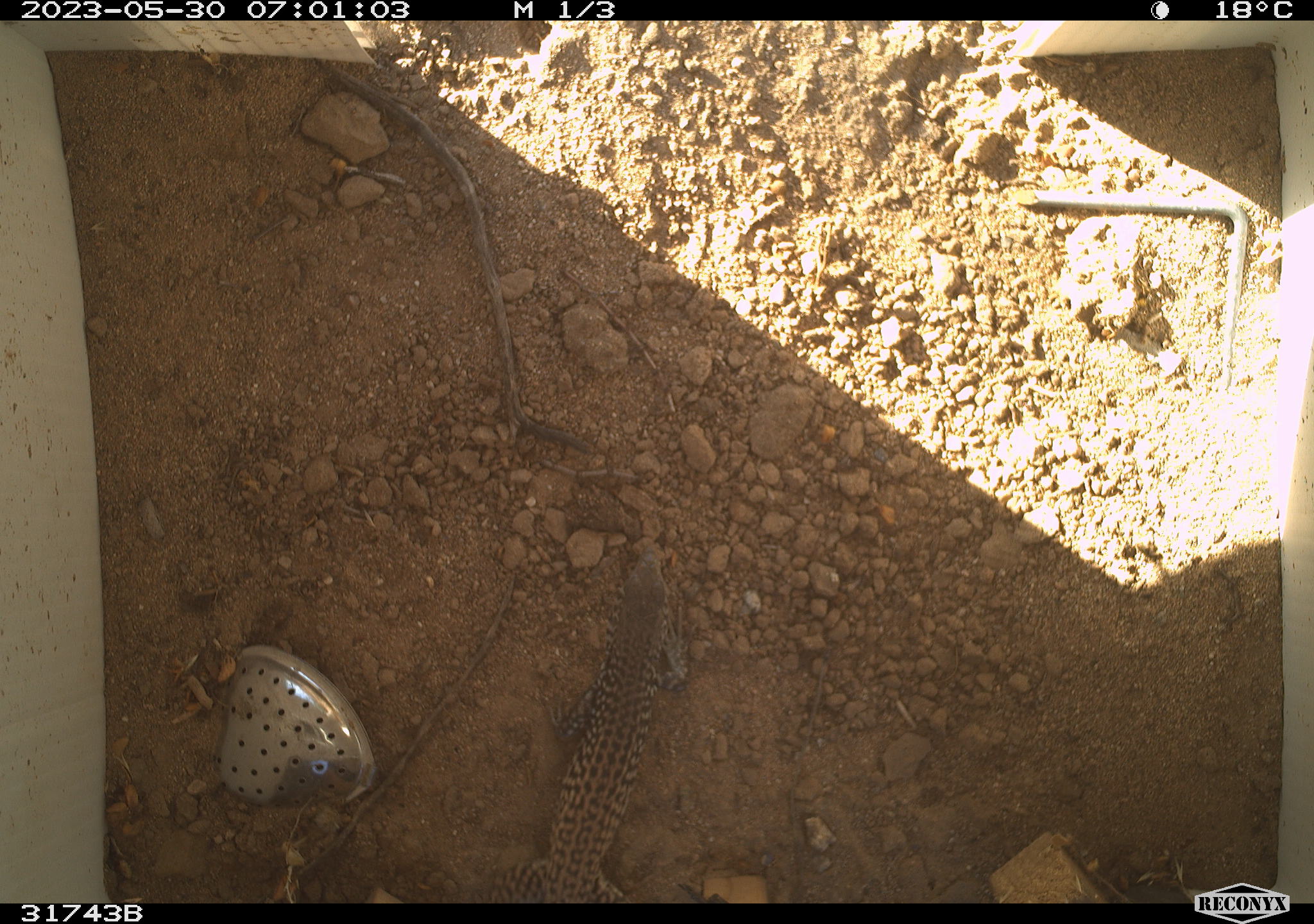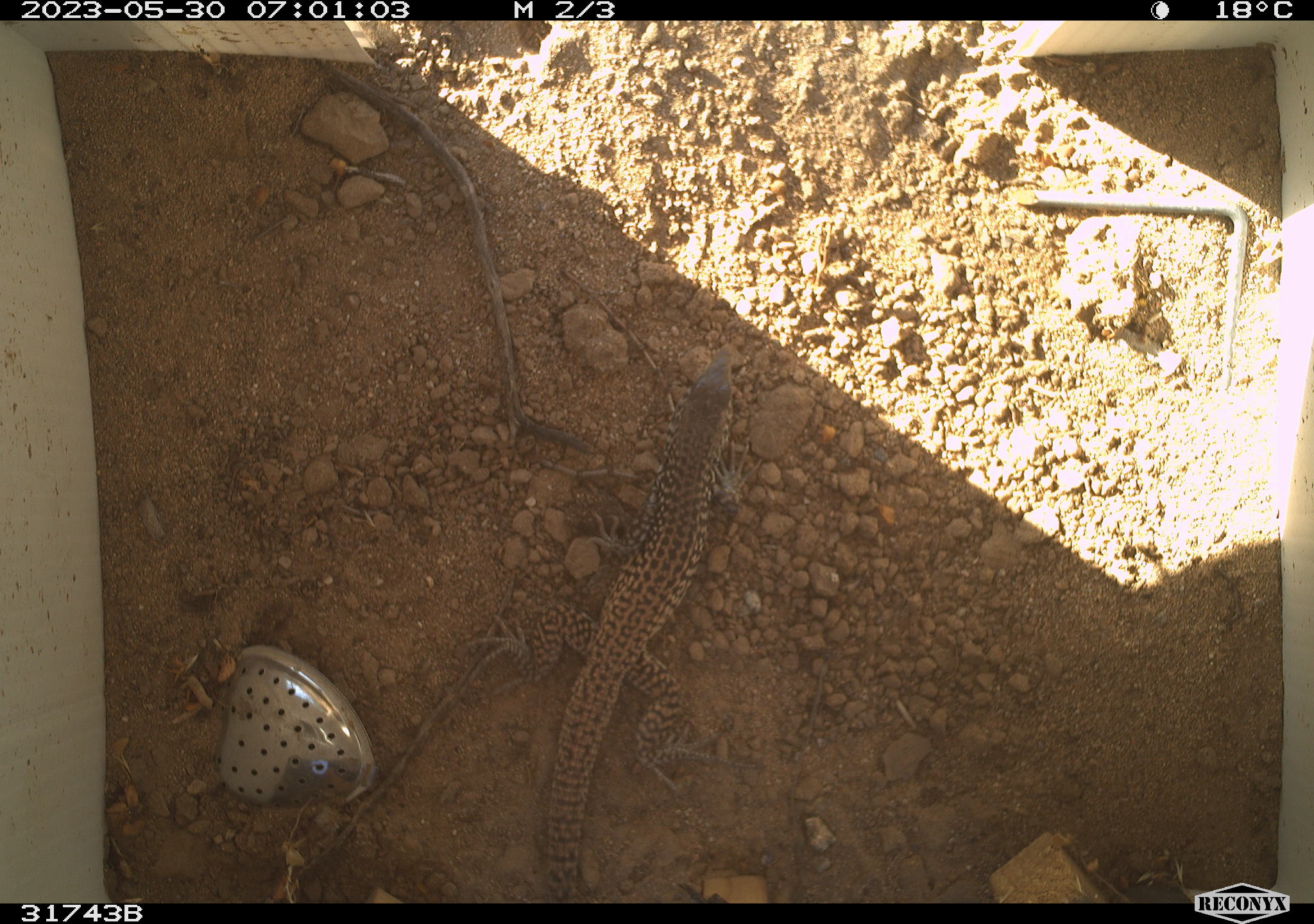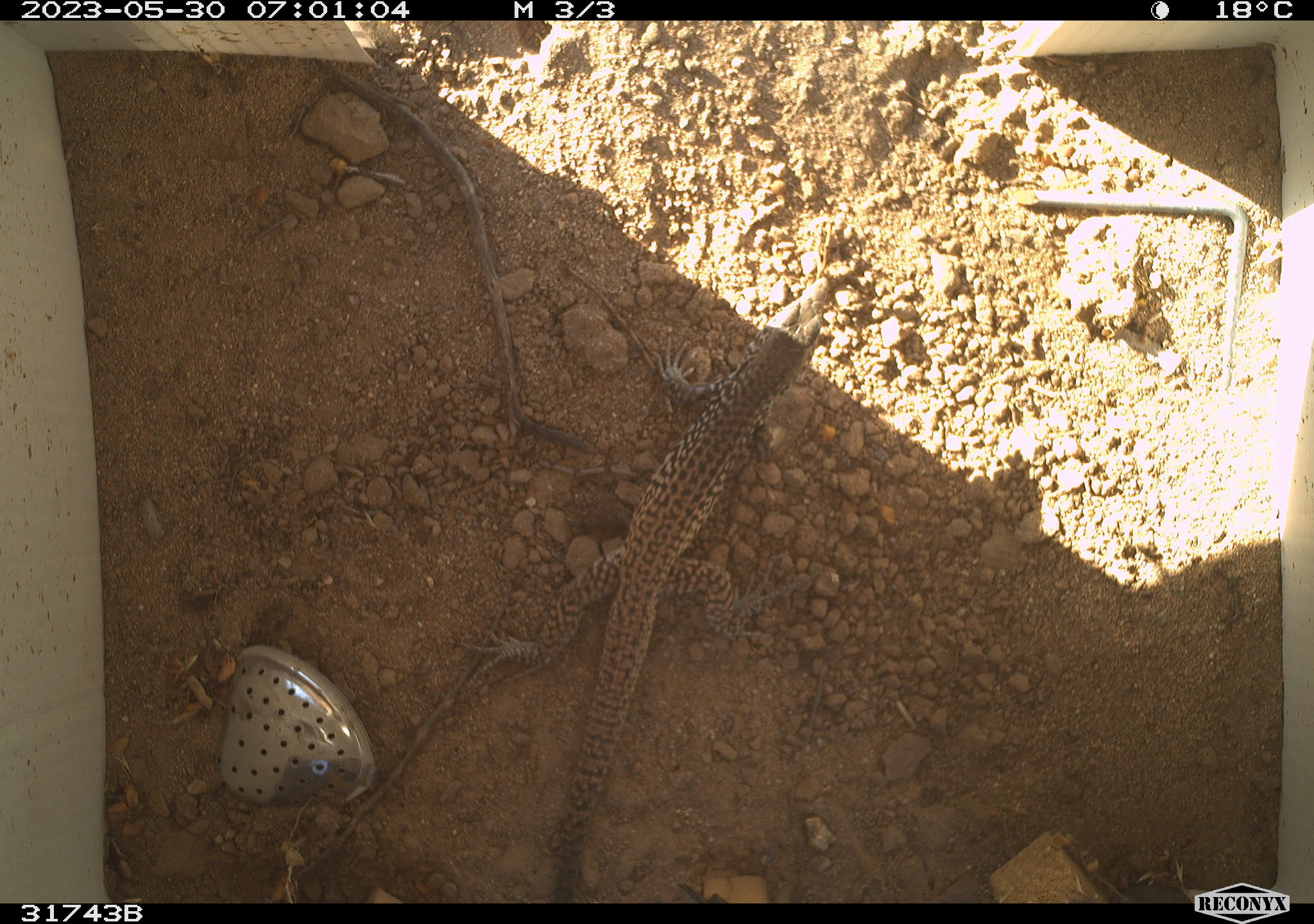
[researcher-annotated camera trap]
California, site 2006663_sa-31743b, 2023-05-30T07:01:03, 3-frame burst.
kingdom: Animalia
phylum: Chordata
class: Reptilia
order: Squamata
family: Teiidae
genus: Aspidoscelis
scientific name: Aspidoscelis tigris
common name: western whiptail